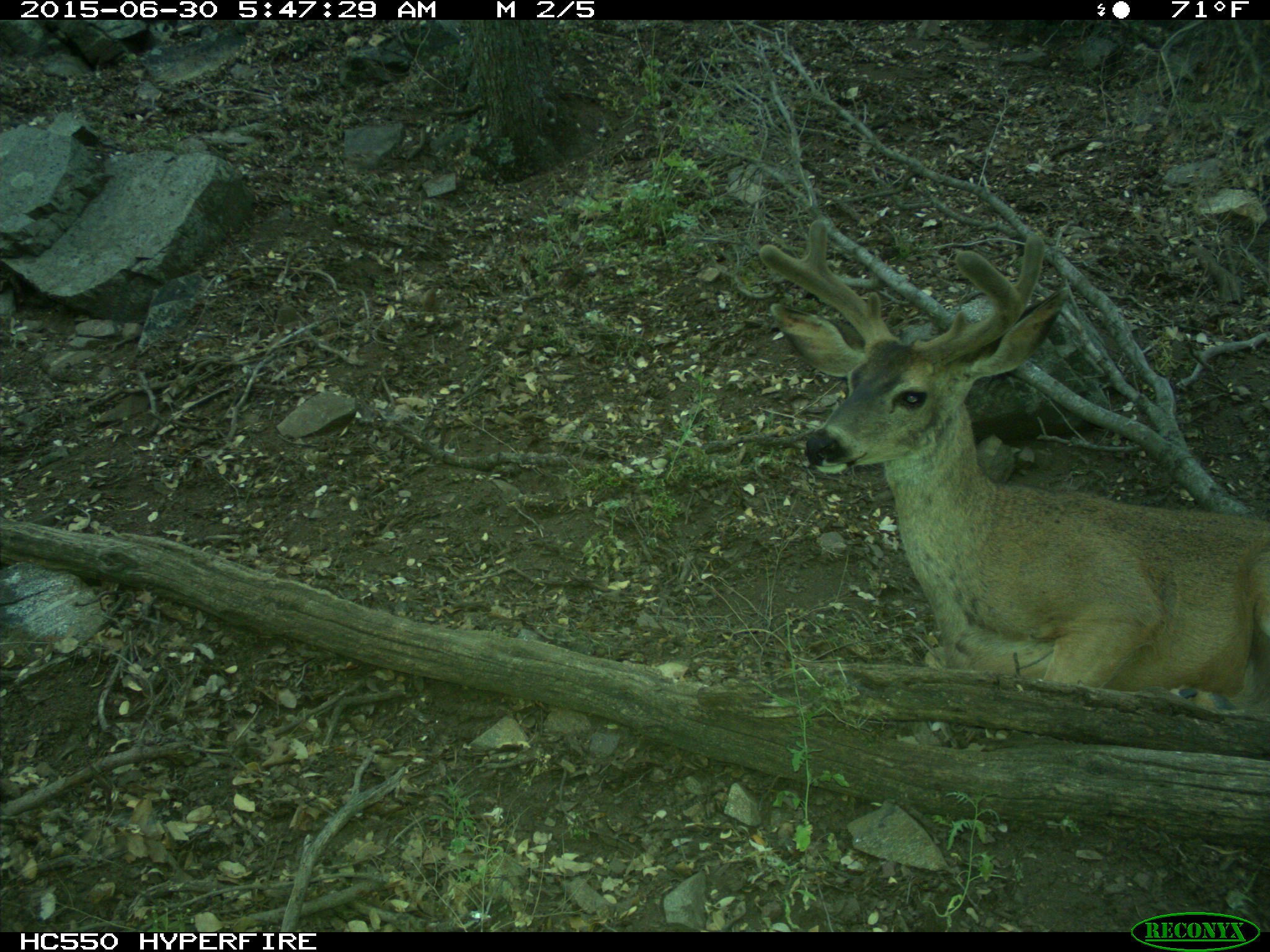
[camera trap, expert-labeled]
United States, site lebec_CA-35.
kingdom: Animalia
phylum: Chordata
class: Mammalia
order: Artiodactyla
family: Cervidae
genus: Odocoileus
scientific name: Odocoileus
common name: deer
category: unidentified deer